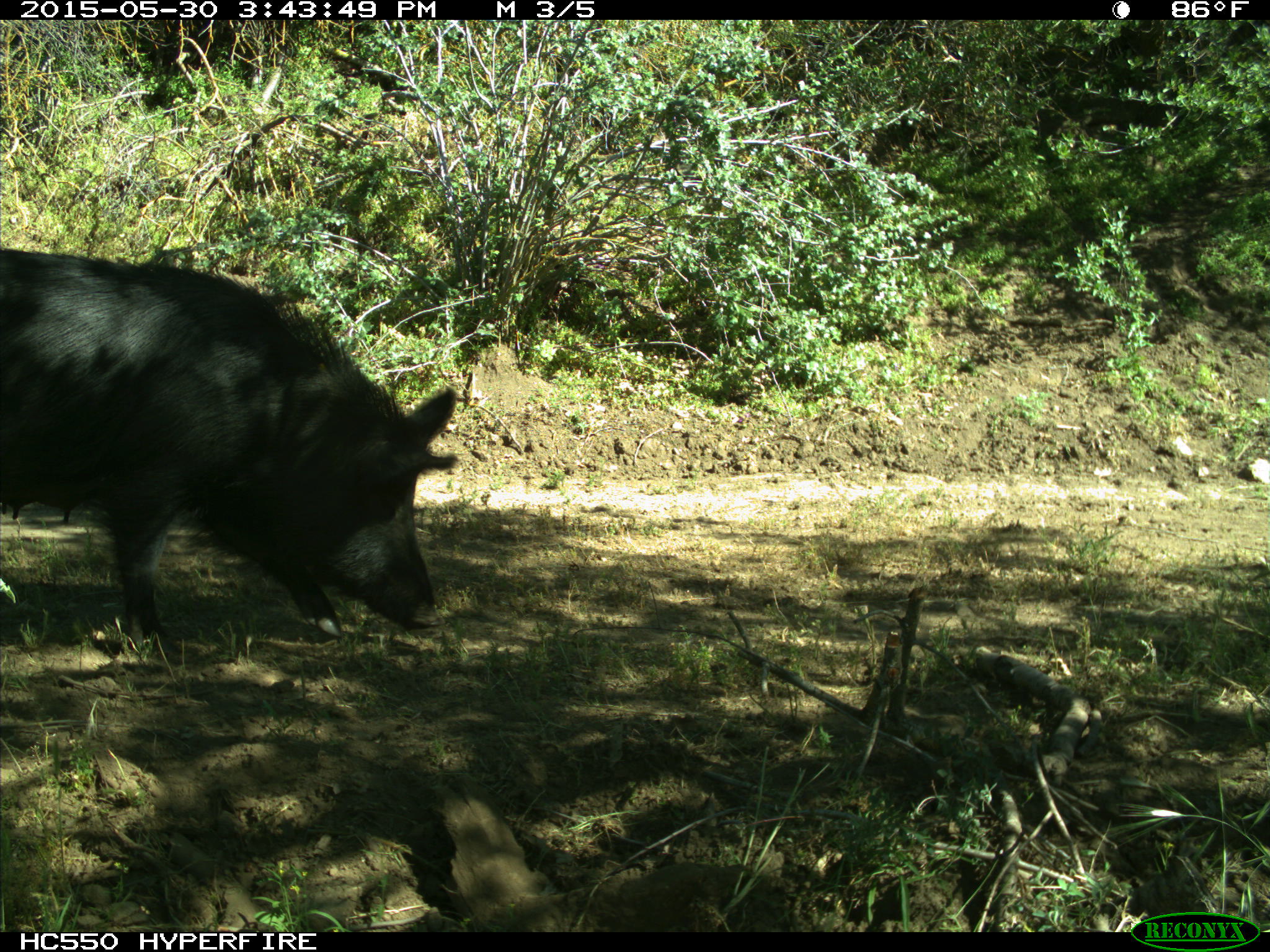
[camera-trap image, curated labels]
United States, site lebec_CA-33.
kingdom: Animalia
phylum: Chordata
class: Mammalia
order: Artiodactyla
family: Suidae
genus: Sus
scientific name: Sus scrofa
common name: wild boar